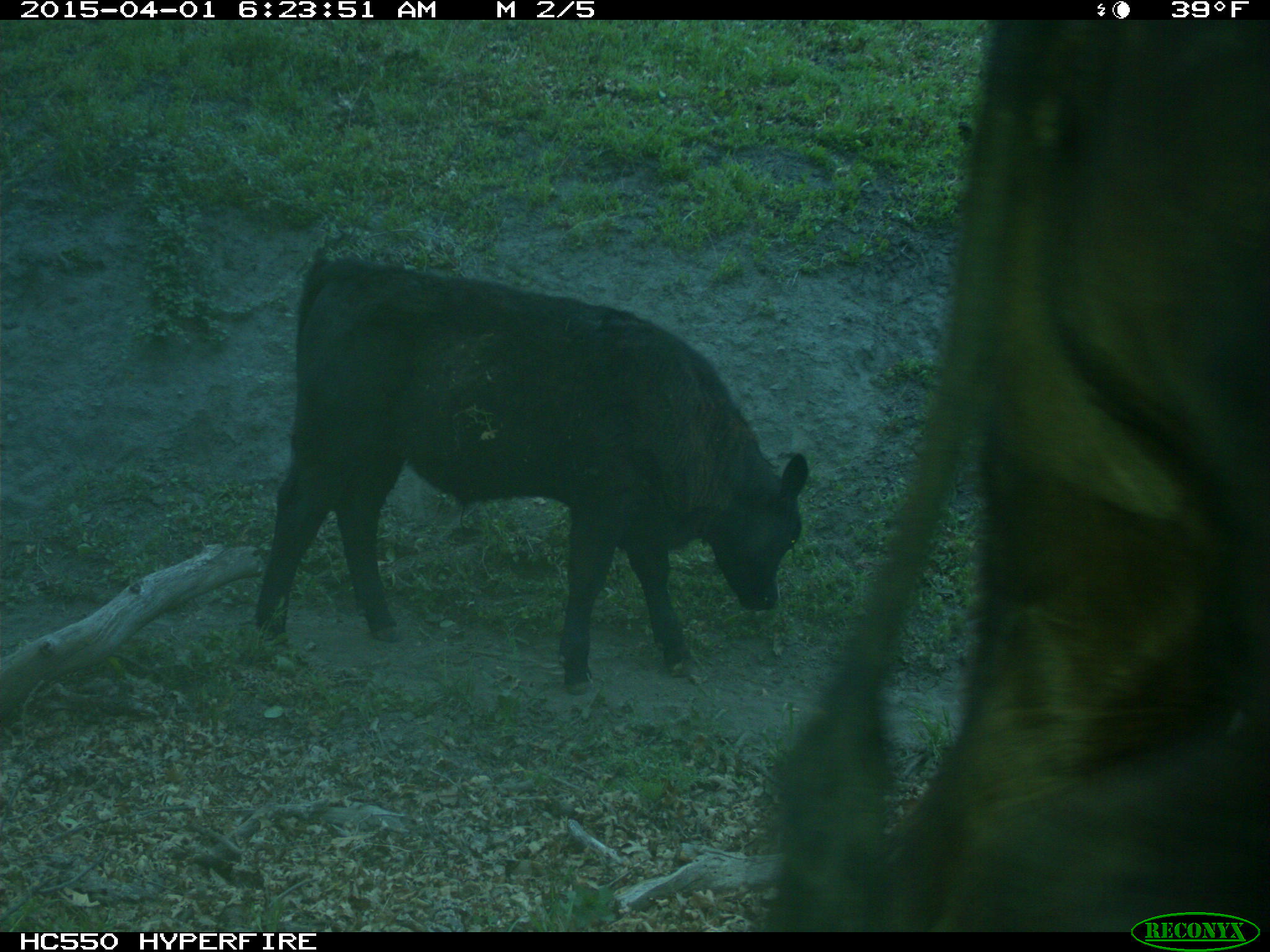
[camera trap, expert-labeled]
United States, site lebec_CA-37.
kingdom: Animalia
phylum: Chordata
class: Mammalia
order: Artiodactyla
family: Bovidae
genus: Bos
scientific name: Bos taurus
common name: domestic cow